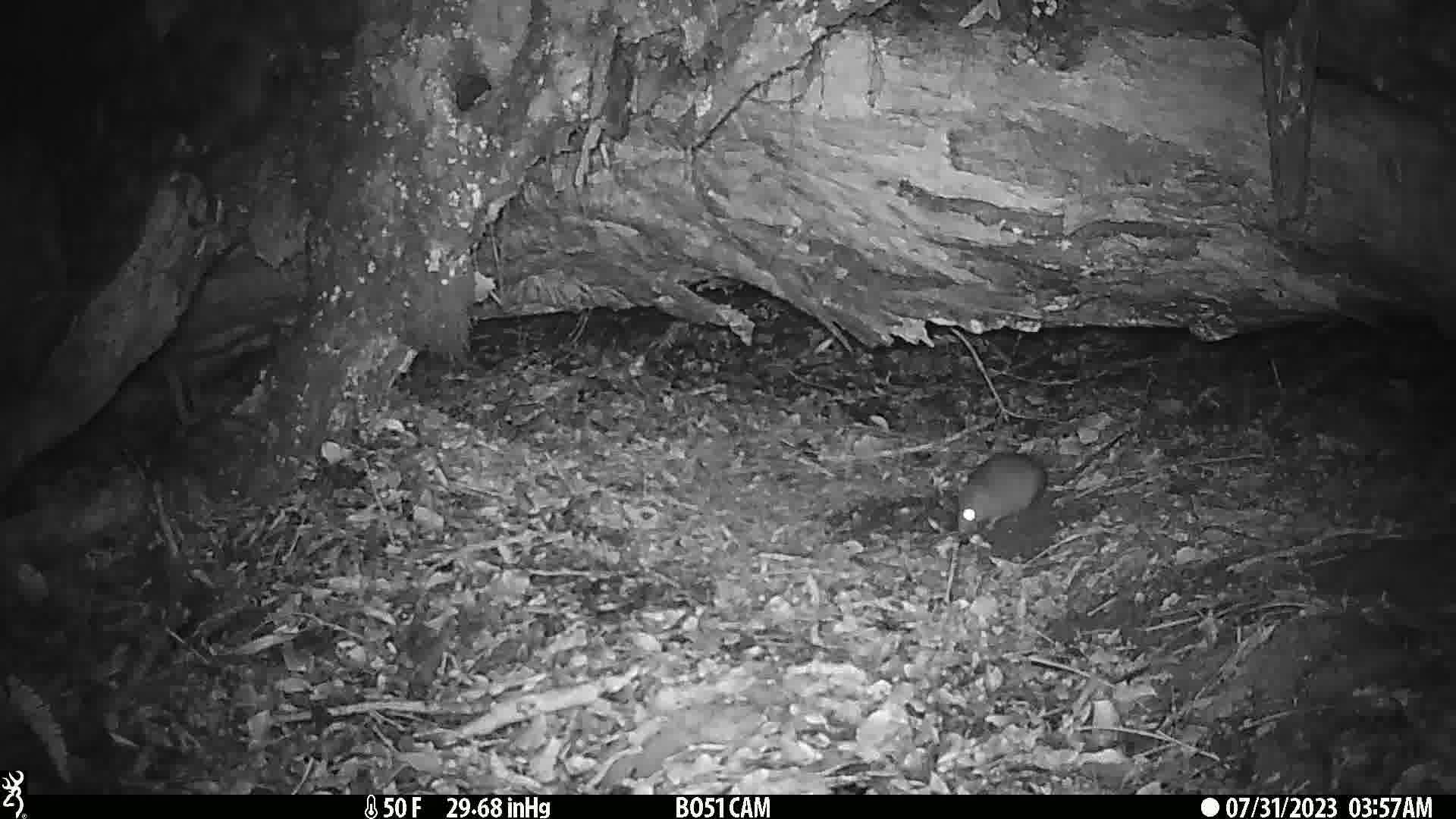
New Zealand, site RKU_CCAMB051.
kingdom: Animalia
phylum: Chordata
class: Mammalia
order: Rodentia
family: Muridae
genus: Rattus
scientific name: Rattus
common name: rat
Rat (Rattus).